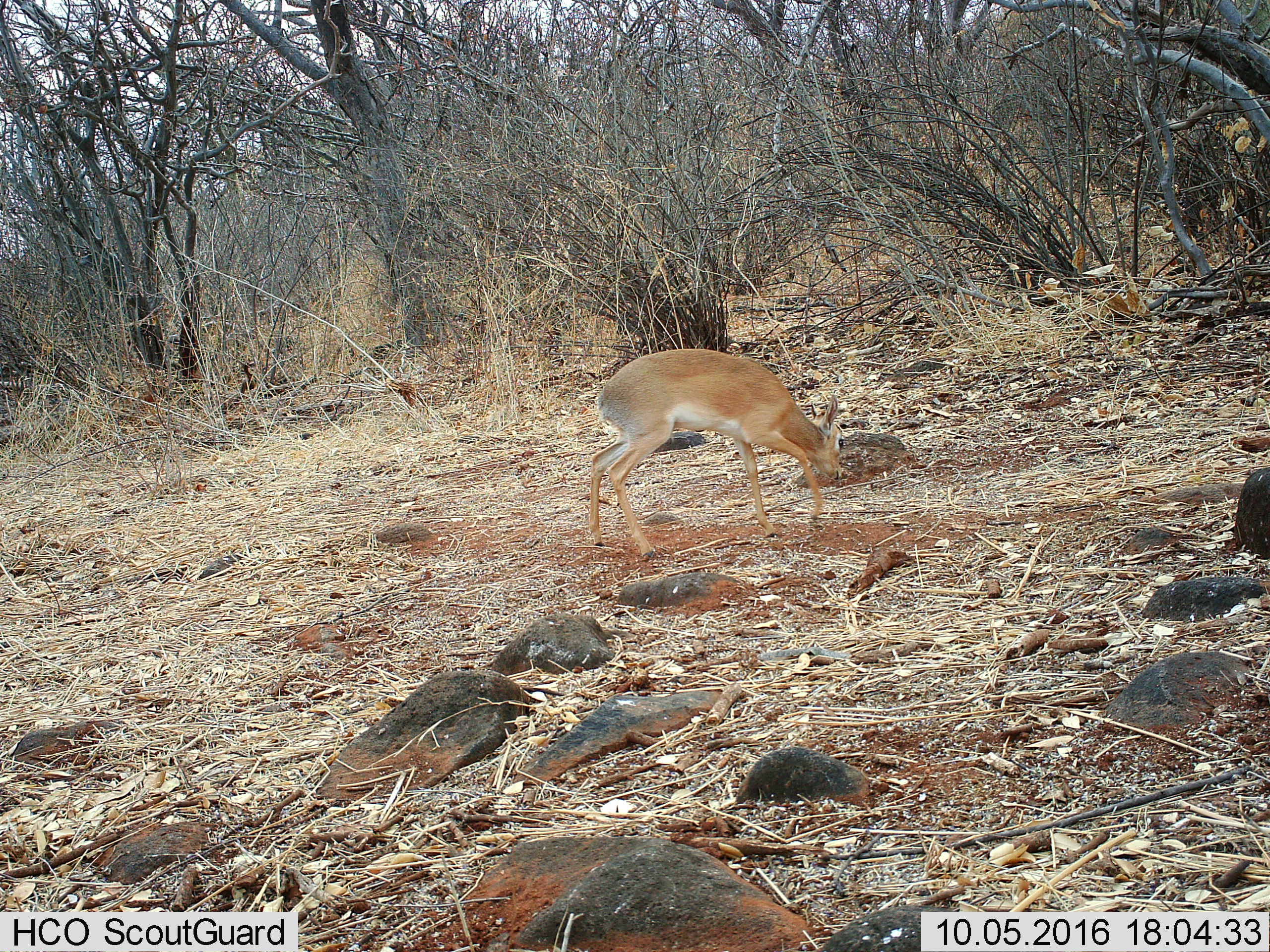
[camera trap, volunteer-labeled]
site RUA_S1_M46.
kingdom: Animalia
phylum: Chordata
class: Mammalia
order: Artiodactyla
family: Bovidae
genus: Madoqua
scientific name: Madoqua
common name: dik-dik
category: dikdik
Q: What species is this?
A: Dikdik (dik-dik) (Madoqua).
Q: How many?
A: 1.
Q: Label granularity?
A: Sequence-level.